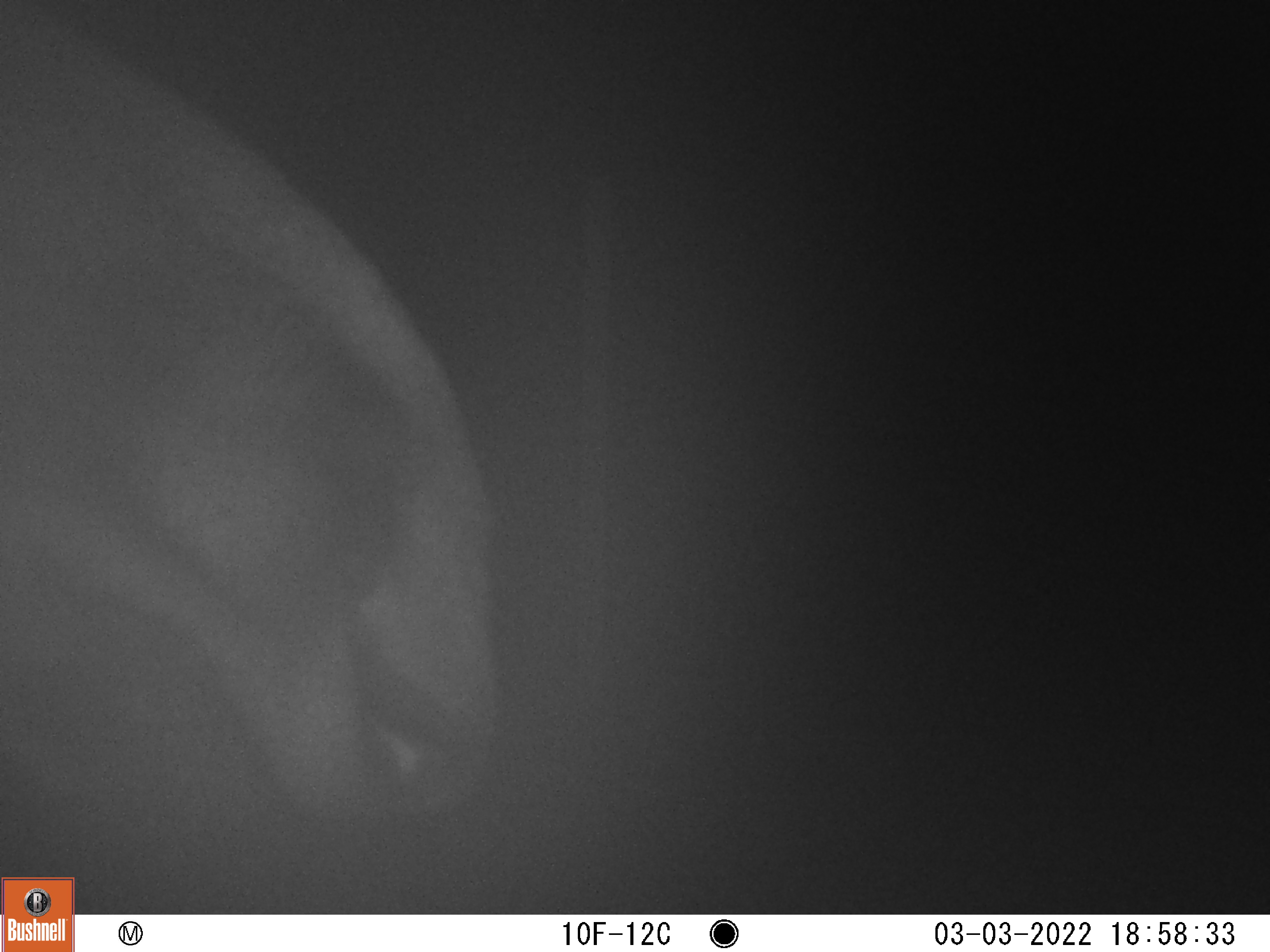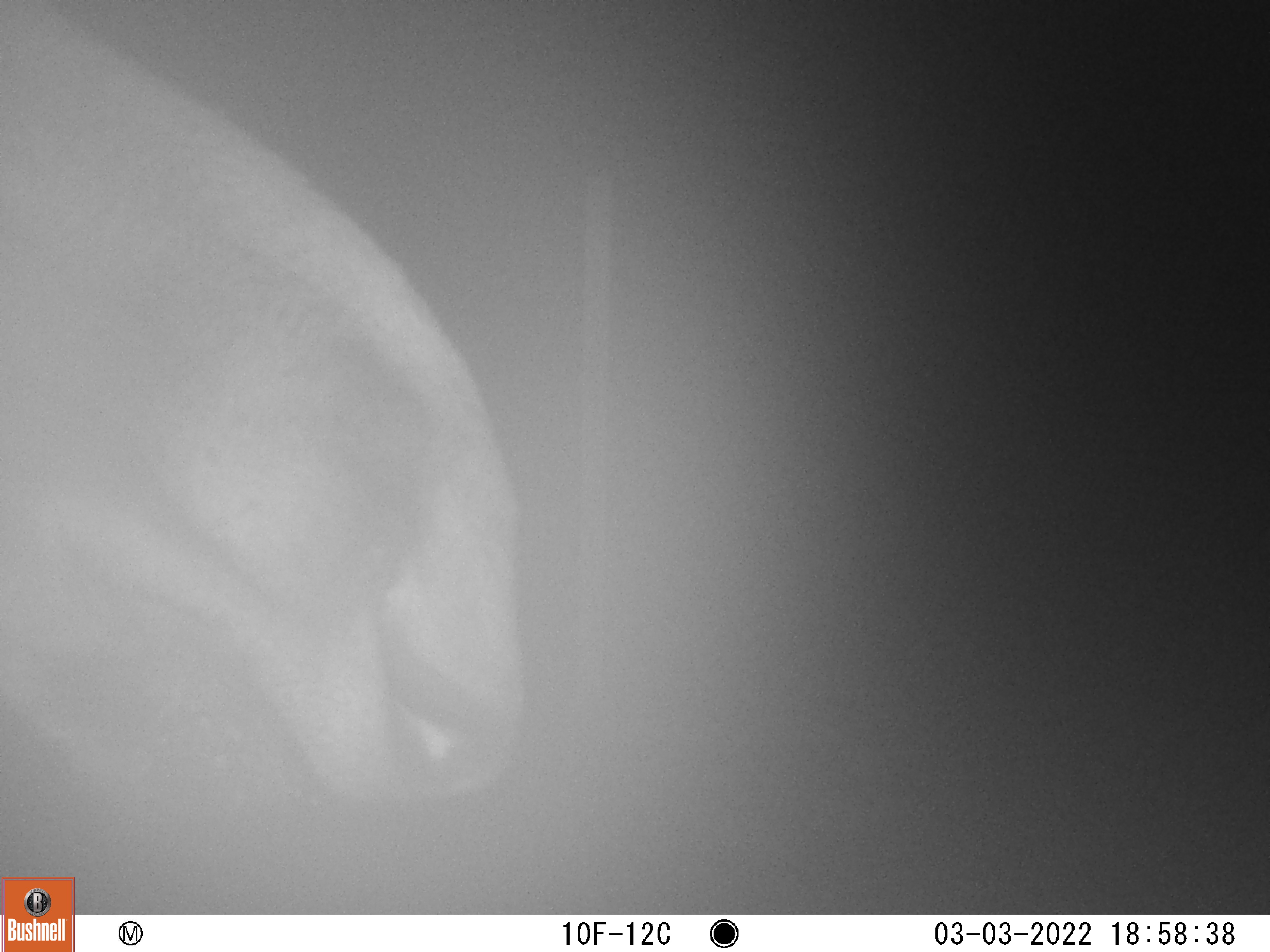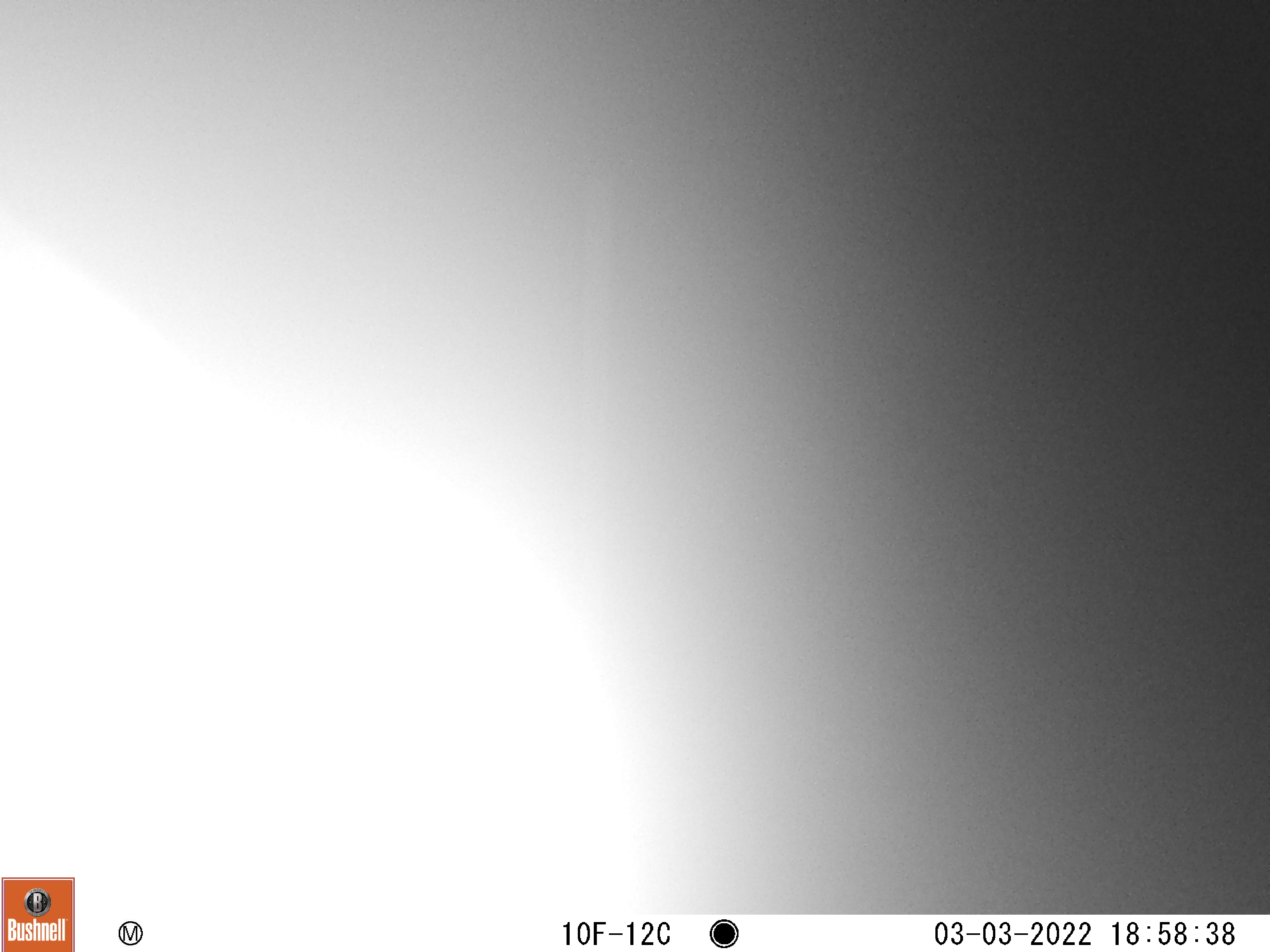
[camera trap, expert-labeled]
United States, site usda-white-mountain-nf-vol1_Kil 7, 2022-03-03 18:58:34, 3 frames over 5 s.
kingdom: Animalia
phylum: Chordata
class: Mammalia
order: Artiodactyla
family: Cervidae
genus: Alces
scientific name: Alces alces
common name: moose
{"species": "moose (Alces alces)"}